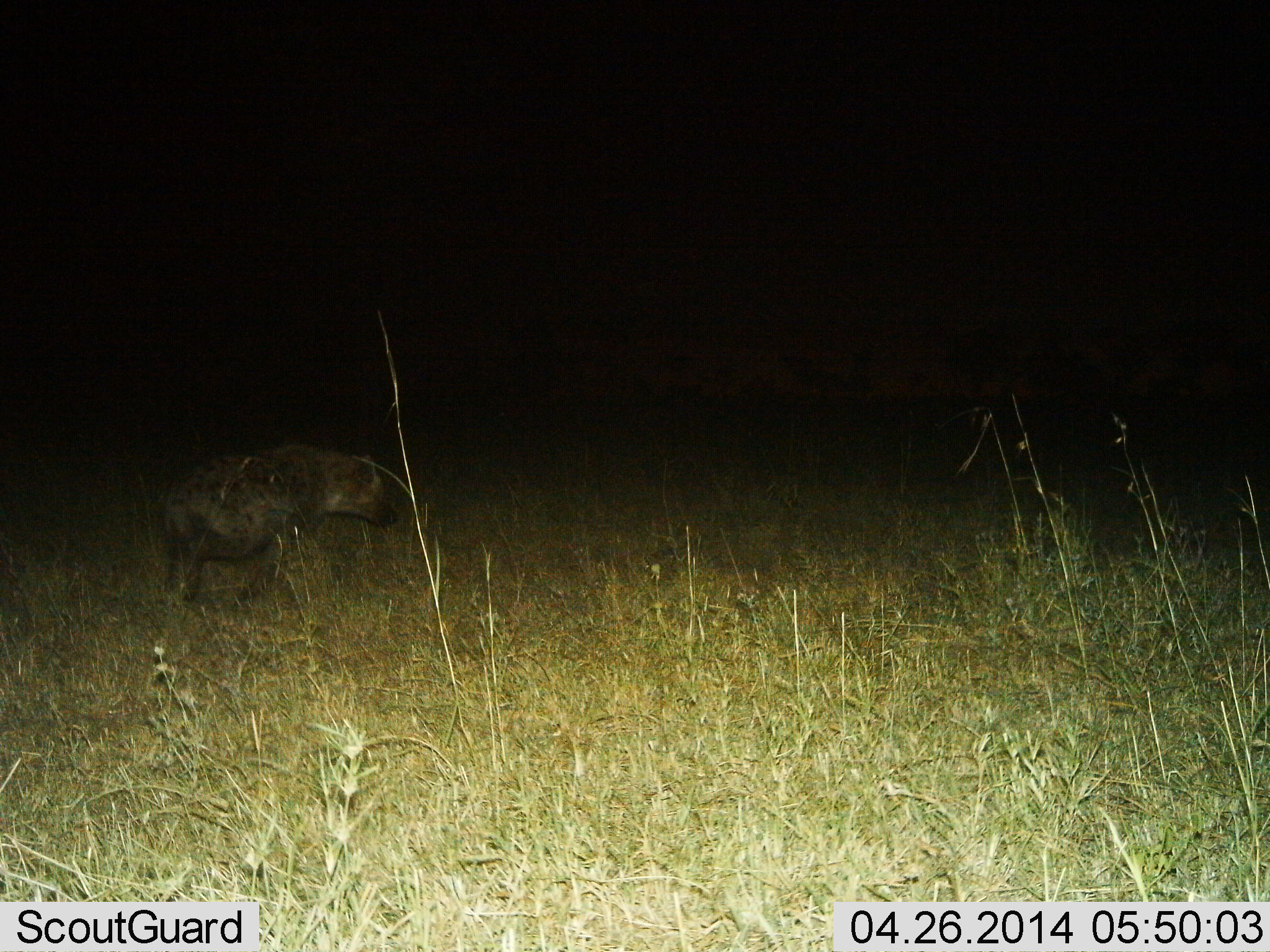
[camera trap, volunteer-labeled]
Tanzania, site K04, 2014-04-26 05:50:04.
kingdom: Animalia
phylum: Chordata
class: Mammalia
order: Carnivora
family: Hyaenidae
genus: Crocuta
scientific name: Crocuta crocuta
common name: spotted hyena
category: hyenaspotted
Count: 1.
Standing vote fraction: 30%.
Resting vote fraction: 0%.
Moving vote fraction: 70%.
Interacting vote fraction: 0%.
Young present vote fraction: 0%.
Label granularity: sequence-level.